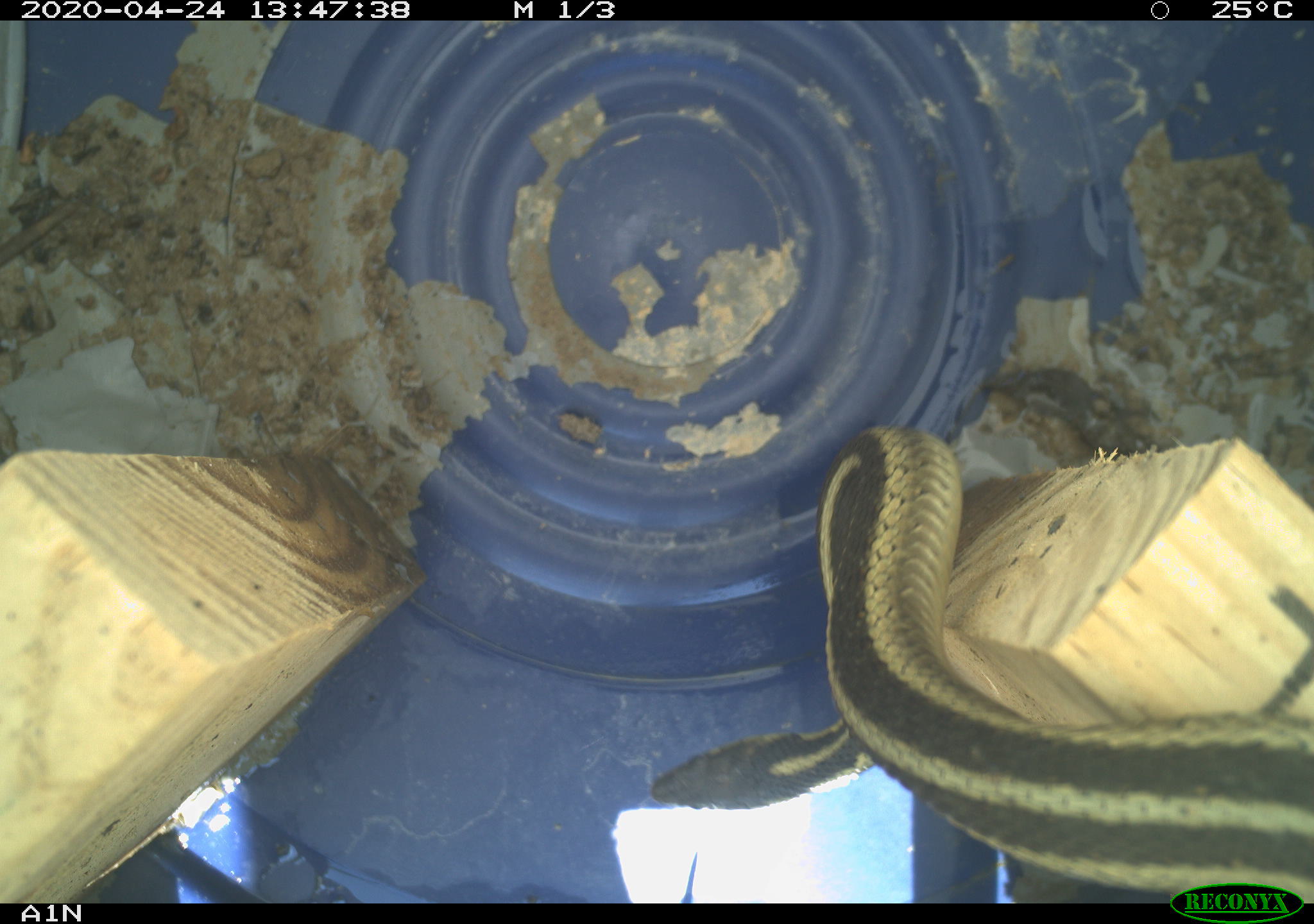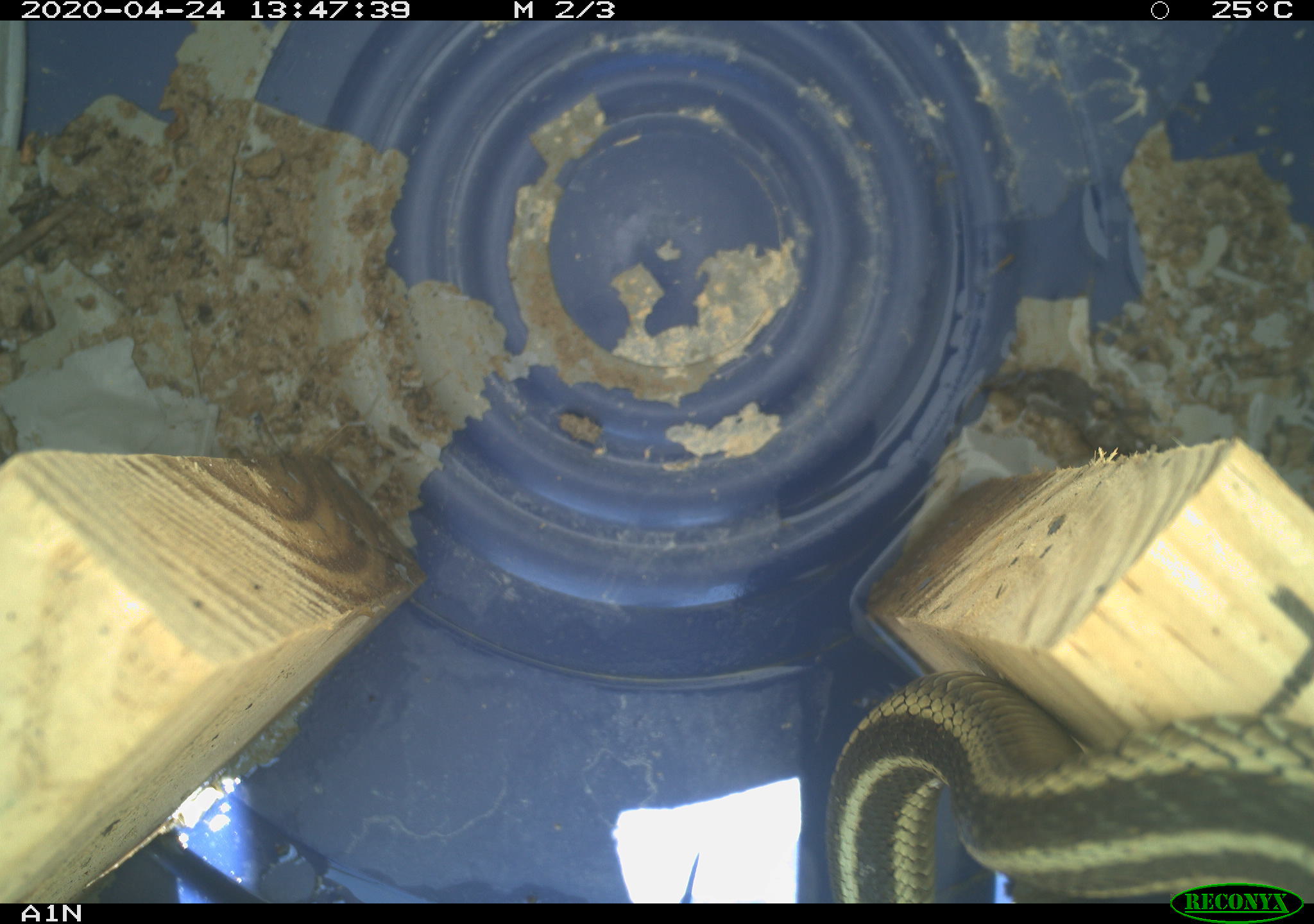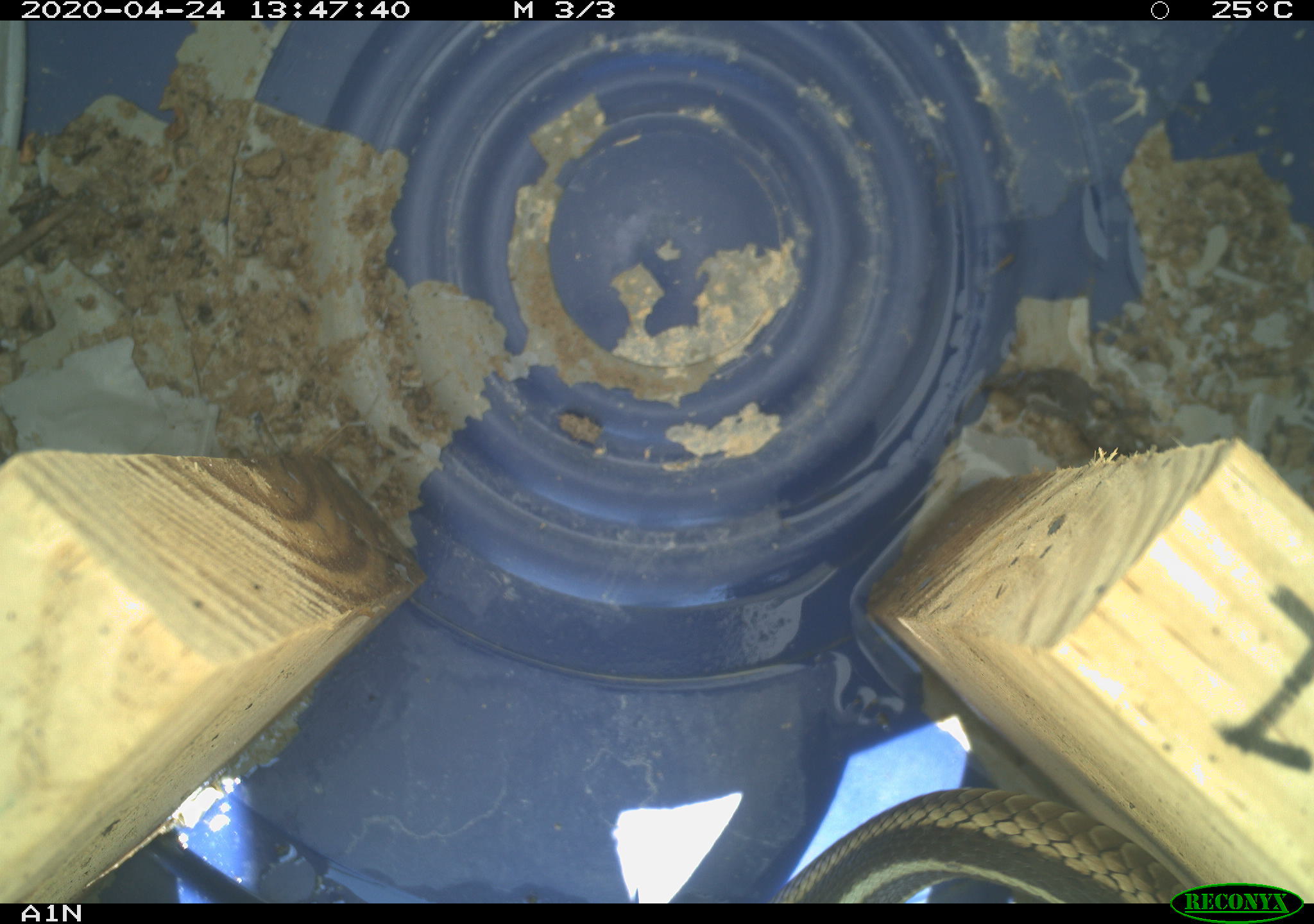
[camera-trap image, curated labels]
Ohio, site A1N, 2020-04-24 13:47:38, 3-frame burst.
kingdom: Animalia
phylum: Chordata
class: Reptilia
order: Squamata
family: Colubridae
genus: Thamnophis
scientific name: Thamnophis sirtalis sirtalis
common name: eastern gartersnake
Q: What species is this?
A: Eastern gartersnake (Thamnophis sirtalis sirtalis).